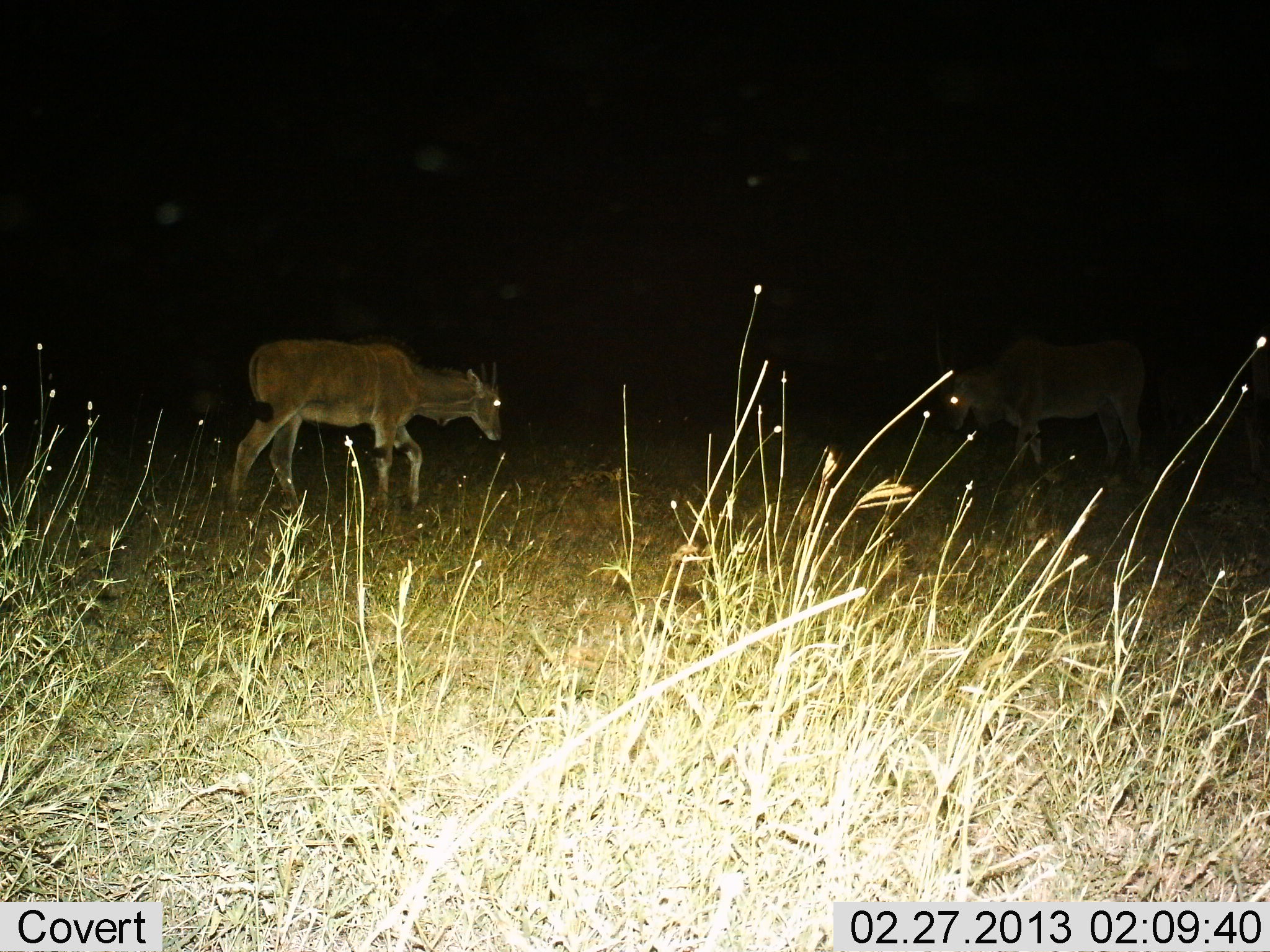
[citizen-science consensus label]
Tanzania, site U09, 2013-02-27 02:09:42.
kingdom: Animalia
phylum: Chordata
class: Mammalia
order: Artiodactyla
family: Bovidae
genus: Tragelaphus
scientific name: Tragelaphus oryx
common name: eland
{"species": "eland (Tragelaphus oryx)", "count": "2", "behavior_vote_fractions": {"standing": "67%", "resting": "0%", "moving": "48%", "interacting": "0%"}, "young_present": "5%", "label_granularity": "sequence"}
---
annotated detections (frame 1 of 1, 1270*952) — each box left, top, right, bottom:
animal: 227, 335, 503, 520; 934, 334, 1144, 503